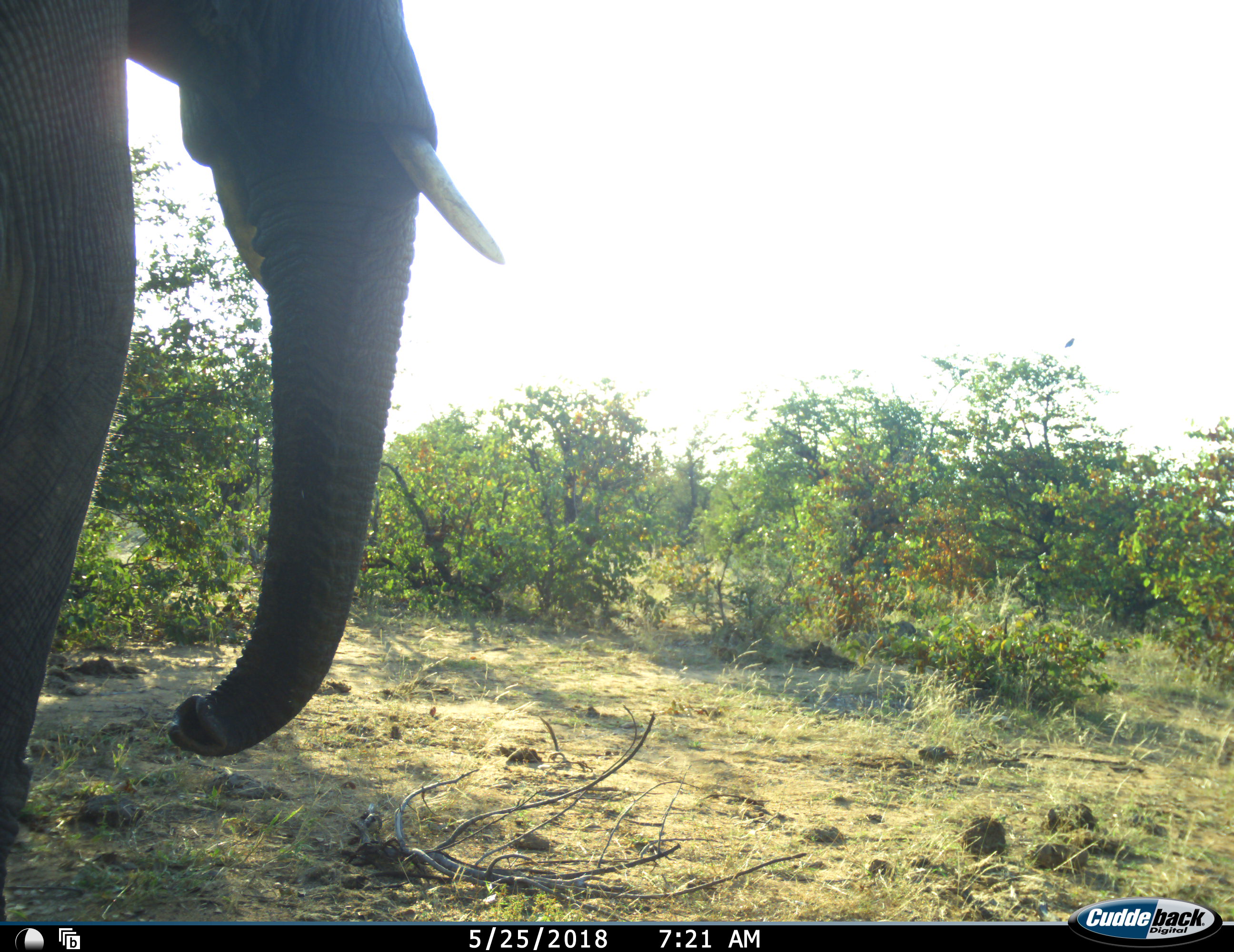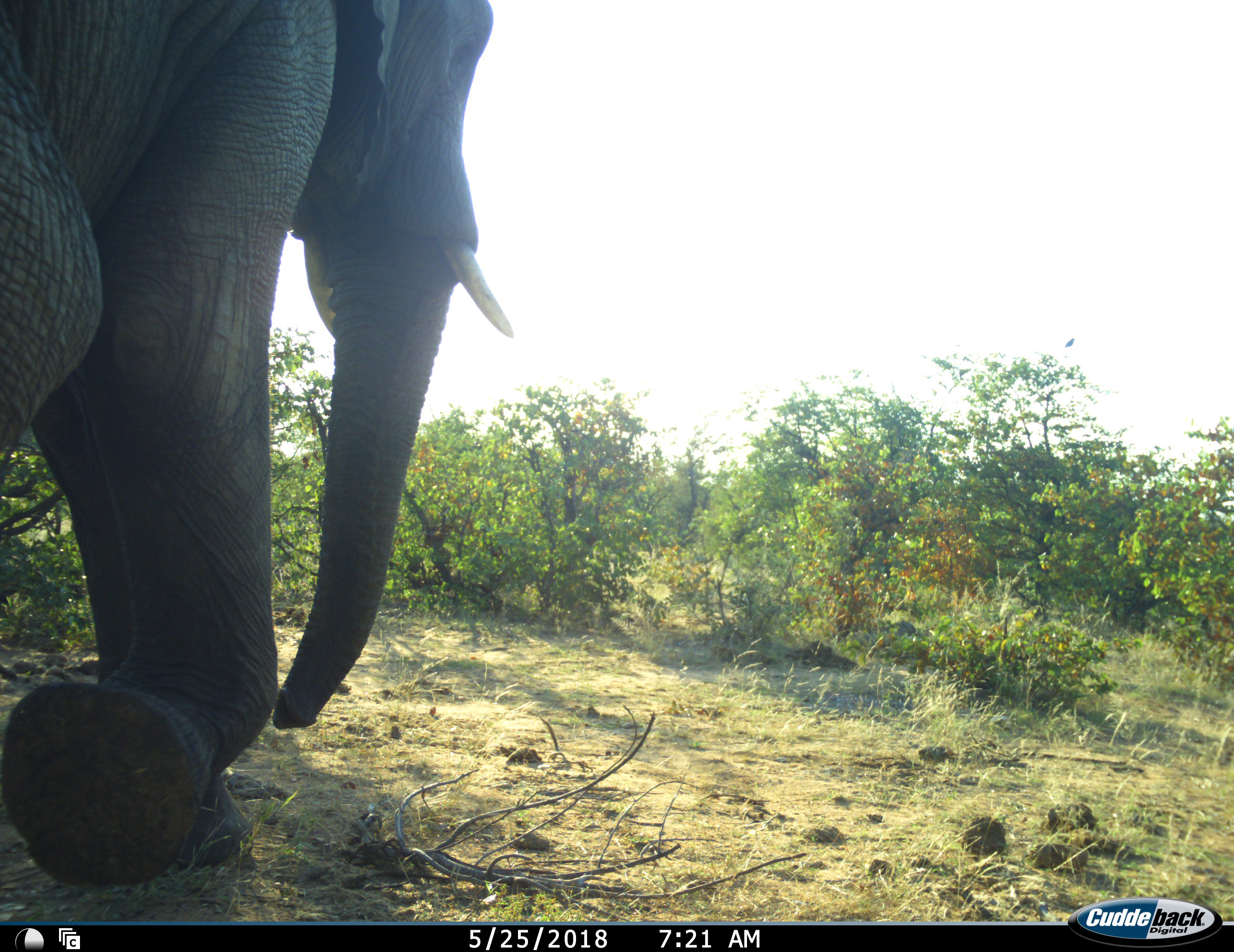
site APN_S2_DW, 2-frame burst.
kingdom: Animalia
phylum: Chordata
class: Mammalia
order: Proboscidea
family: Elephantidae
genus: Loxodonta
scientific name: Loxodonta africana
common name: african bush elephant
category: elephant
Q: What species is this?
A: Elephant (african bush elephant) (Loxodonta africana).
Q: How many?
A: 1.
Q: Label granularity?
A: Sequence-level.